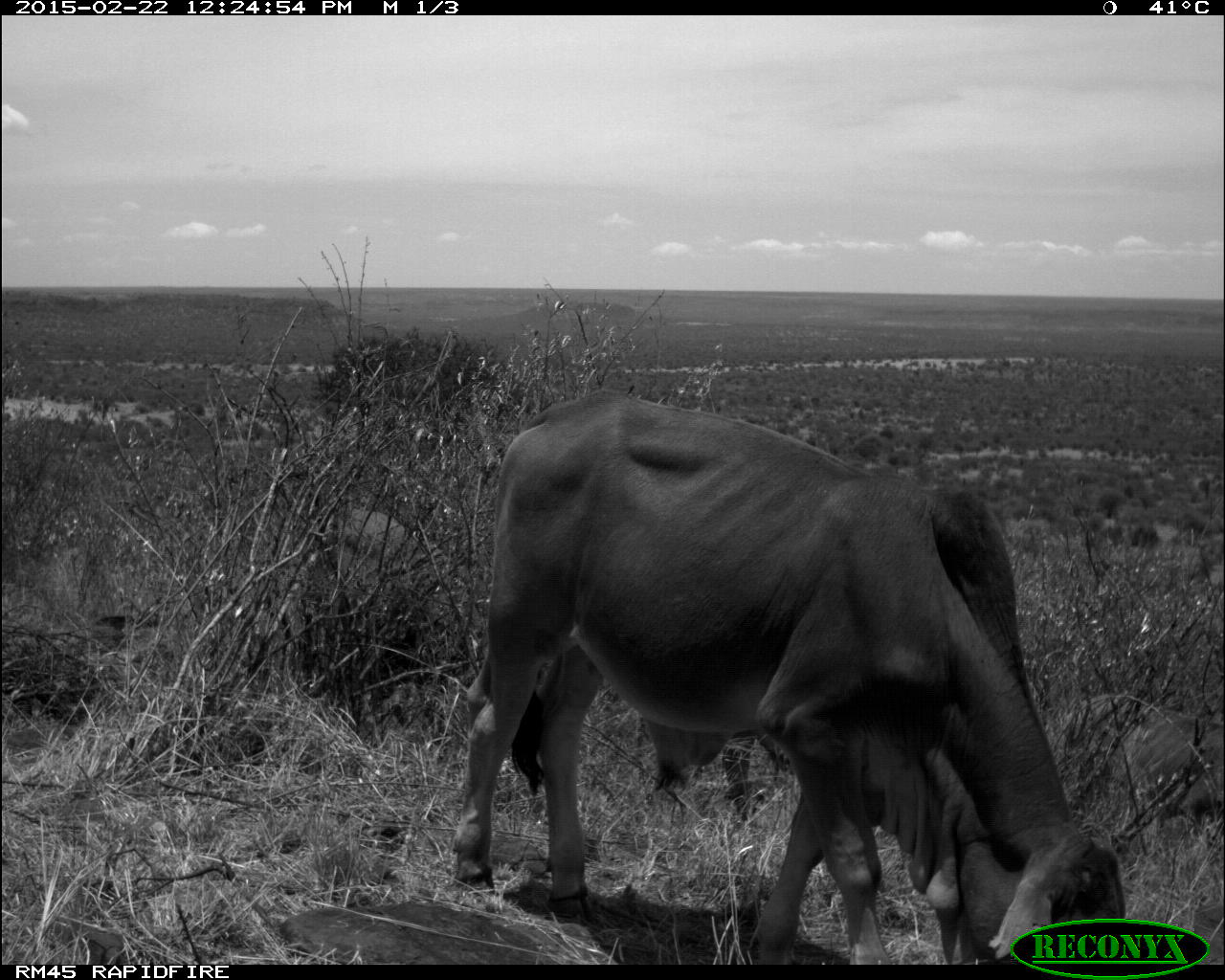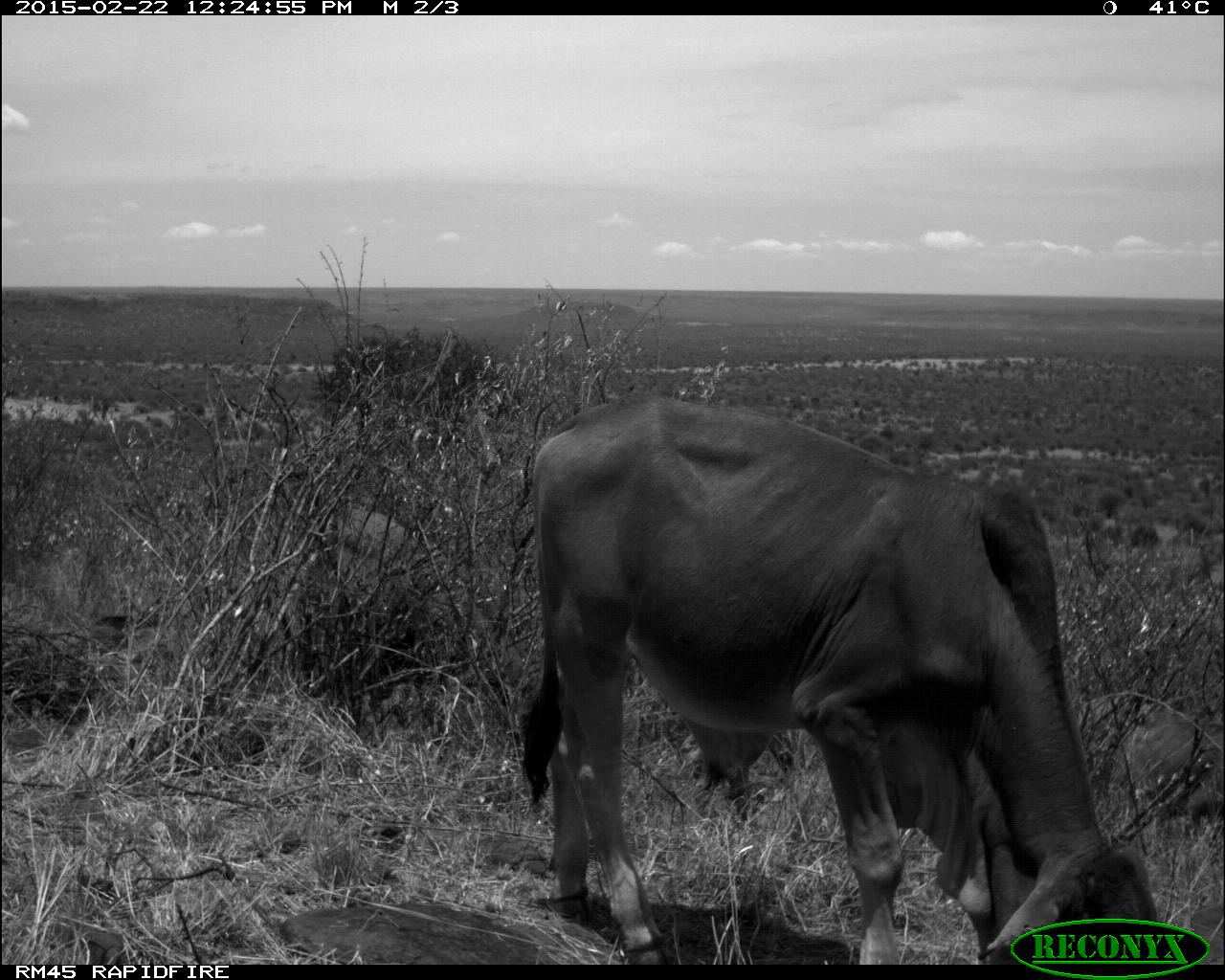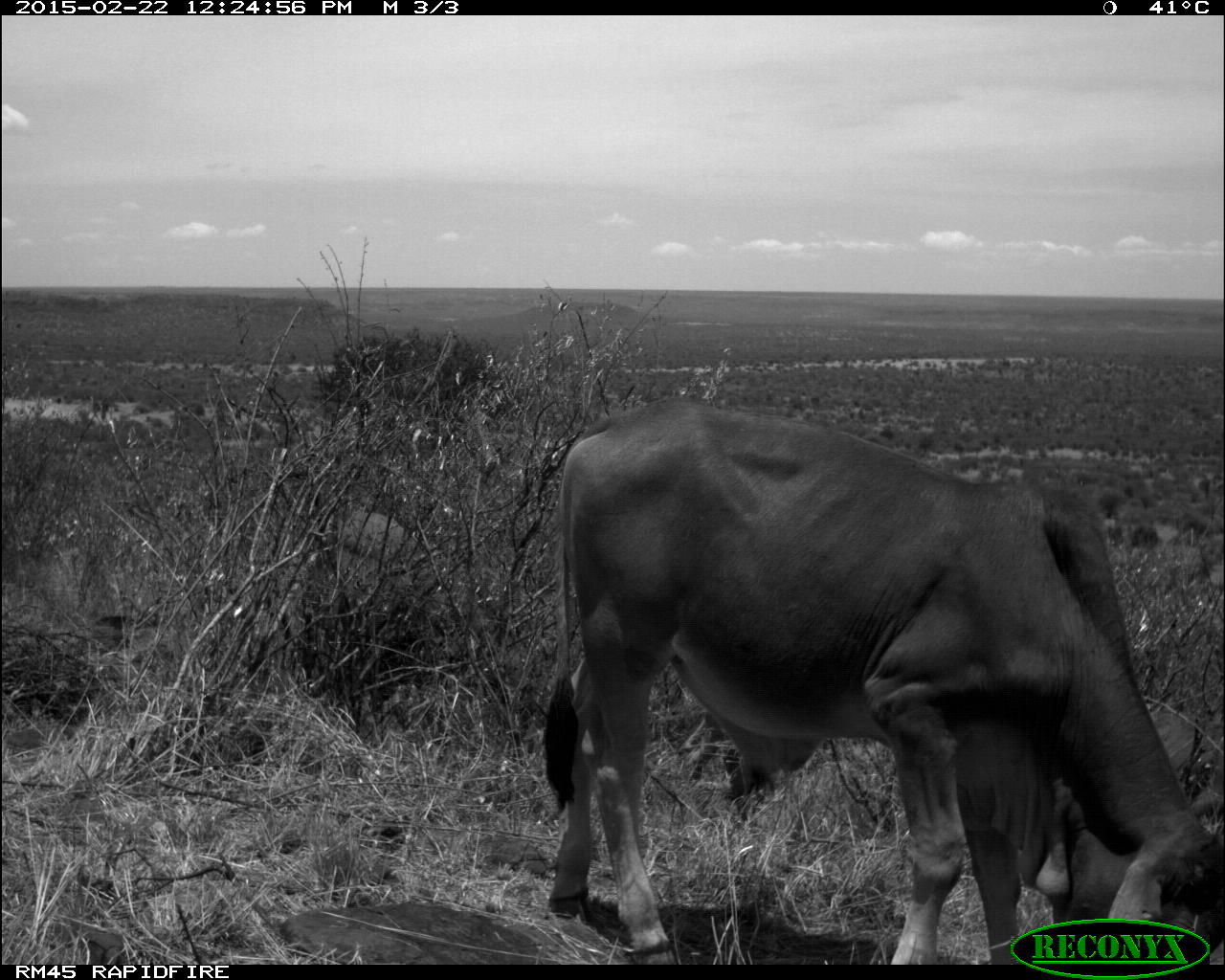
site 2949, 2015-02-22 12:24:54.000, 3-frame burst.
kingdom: Animalia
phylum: Chordata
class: Mammalia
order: Artiodactyla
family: Bovidae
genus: Bos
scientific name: Bos taurus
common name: domestic cattle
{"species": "Bos taurus (domestic cattle)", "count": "4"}